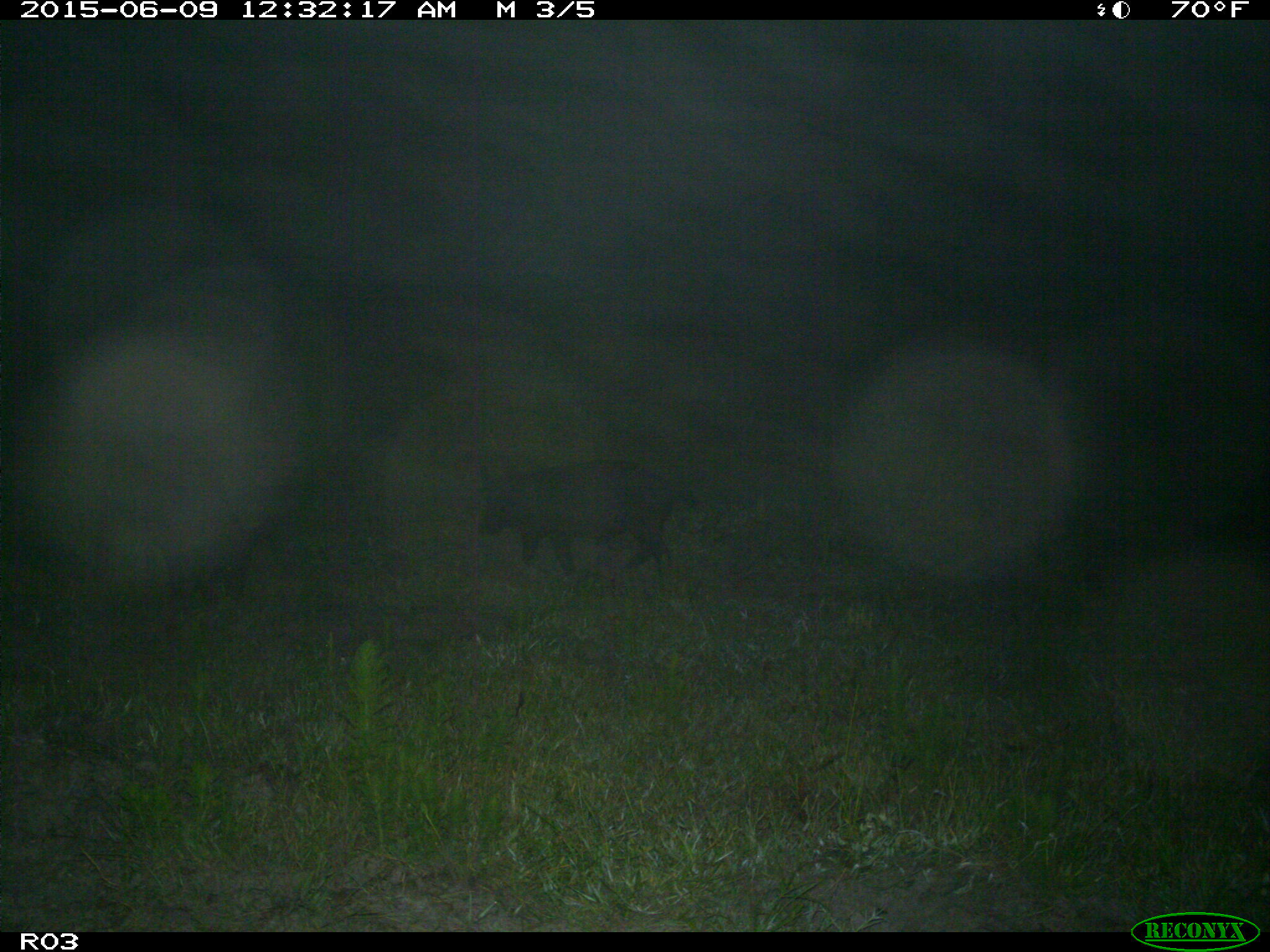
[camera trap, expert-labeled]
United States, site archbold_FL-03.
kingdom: Animalia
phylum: Chordata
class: Mammalia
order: Artiodactyla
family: Suidae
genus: Sus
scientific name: Sus scrofa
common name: wild boar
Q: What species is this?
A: Sus scrofa (wild boar).